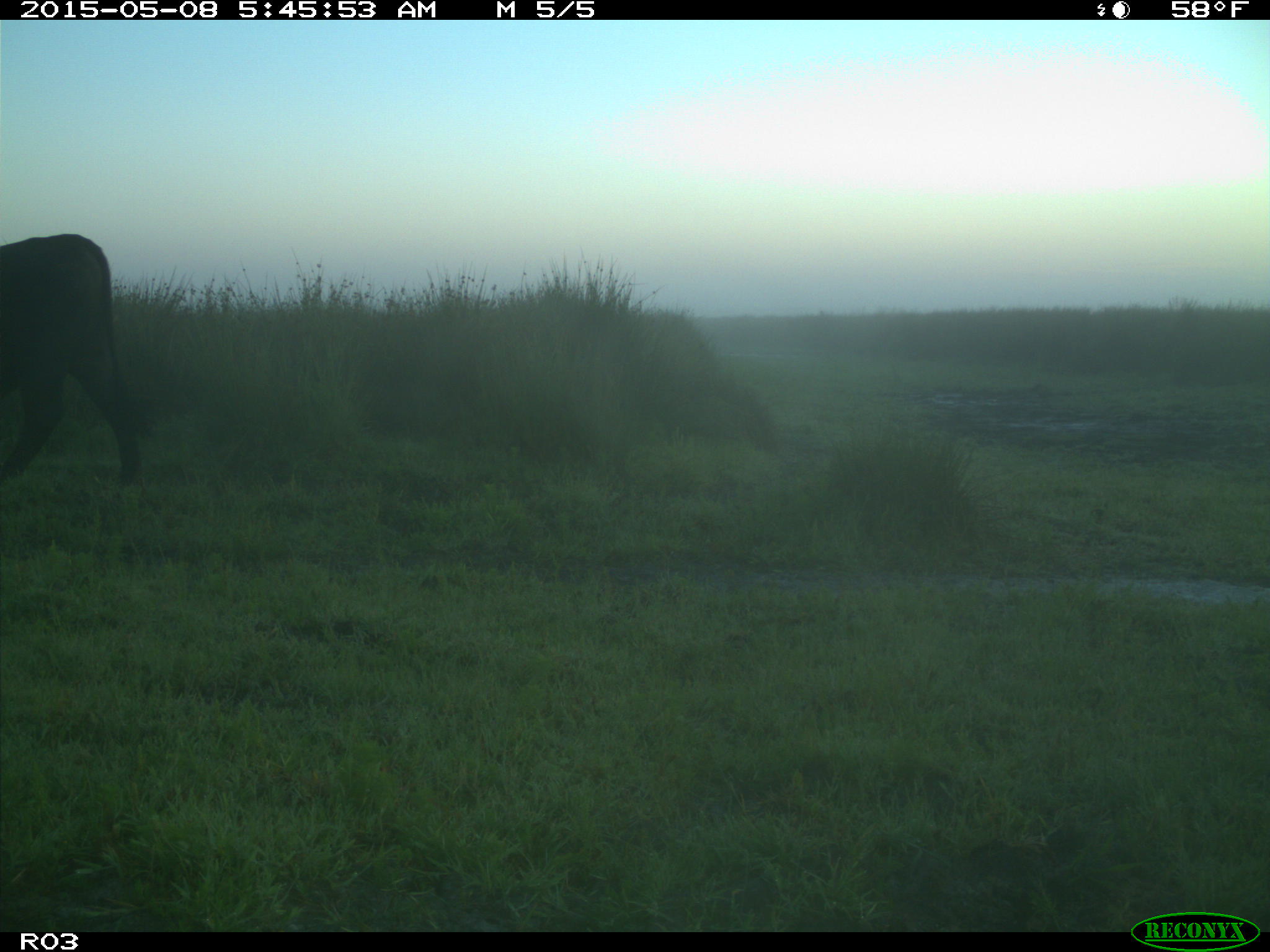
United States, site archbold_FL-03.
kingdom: Animalia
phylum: Chordata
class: Mammalia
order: Artiodactyla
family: Bovidae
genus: Bos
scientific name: Bos taurus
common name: domestic cow